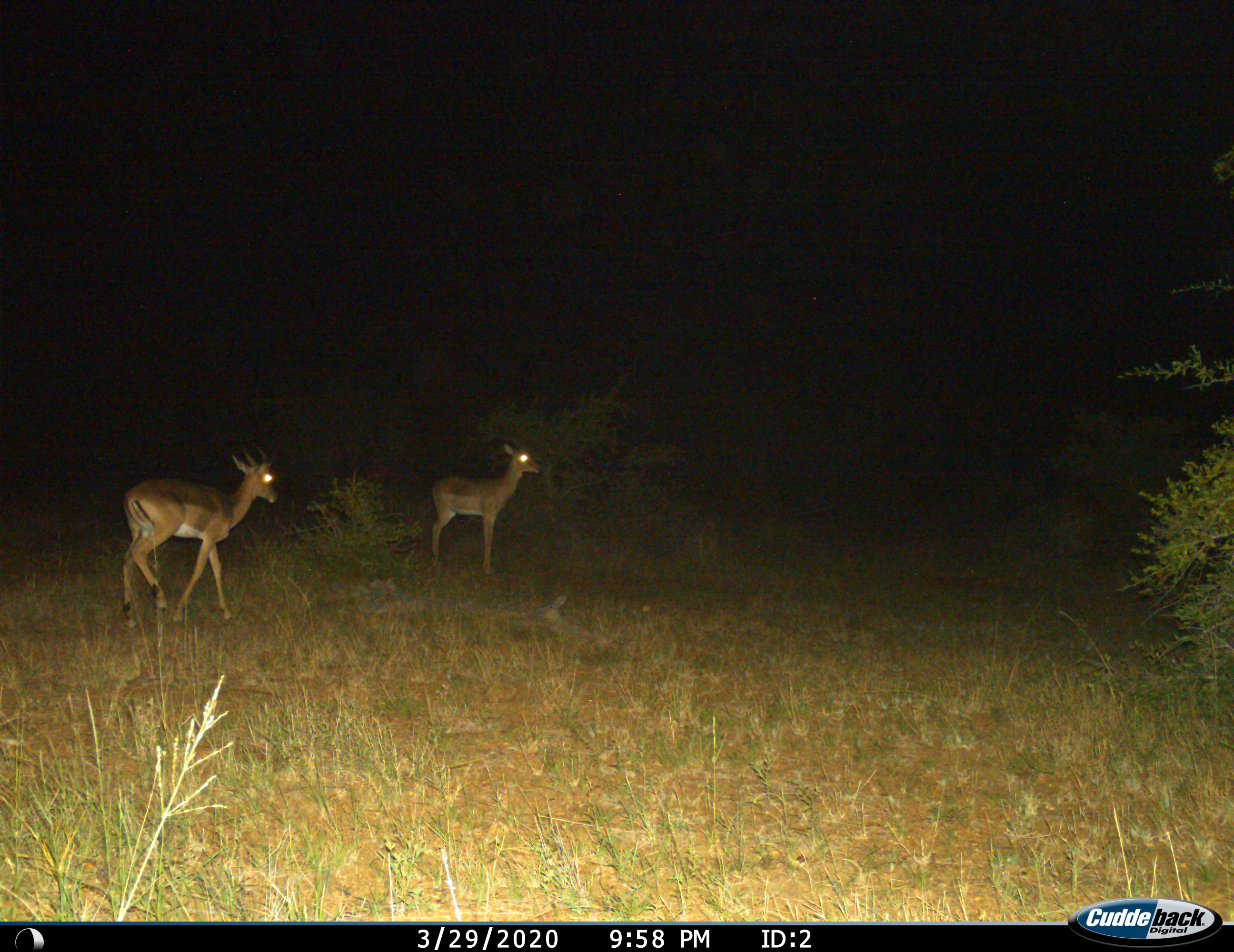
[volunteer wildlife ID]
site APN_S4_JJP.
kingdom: Animalia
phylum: Chordata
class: Mammalia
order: Artiodactyla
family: Bovidae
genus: Aepyceros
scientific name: Aepyceros melampus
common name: impala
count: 2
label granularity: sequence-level